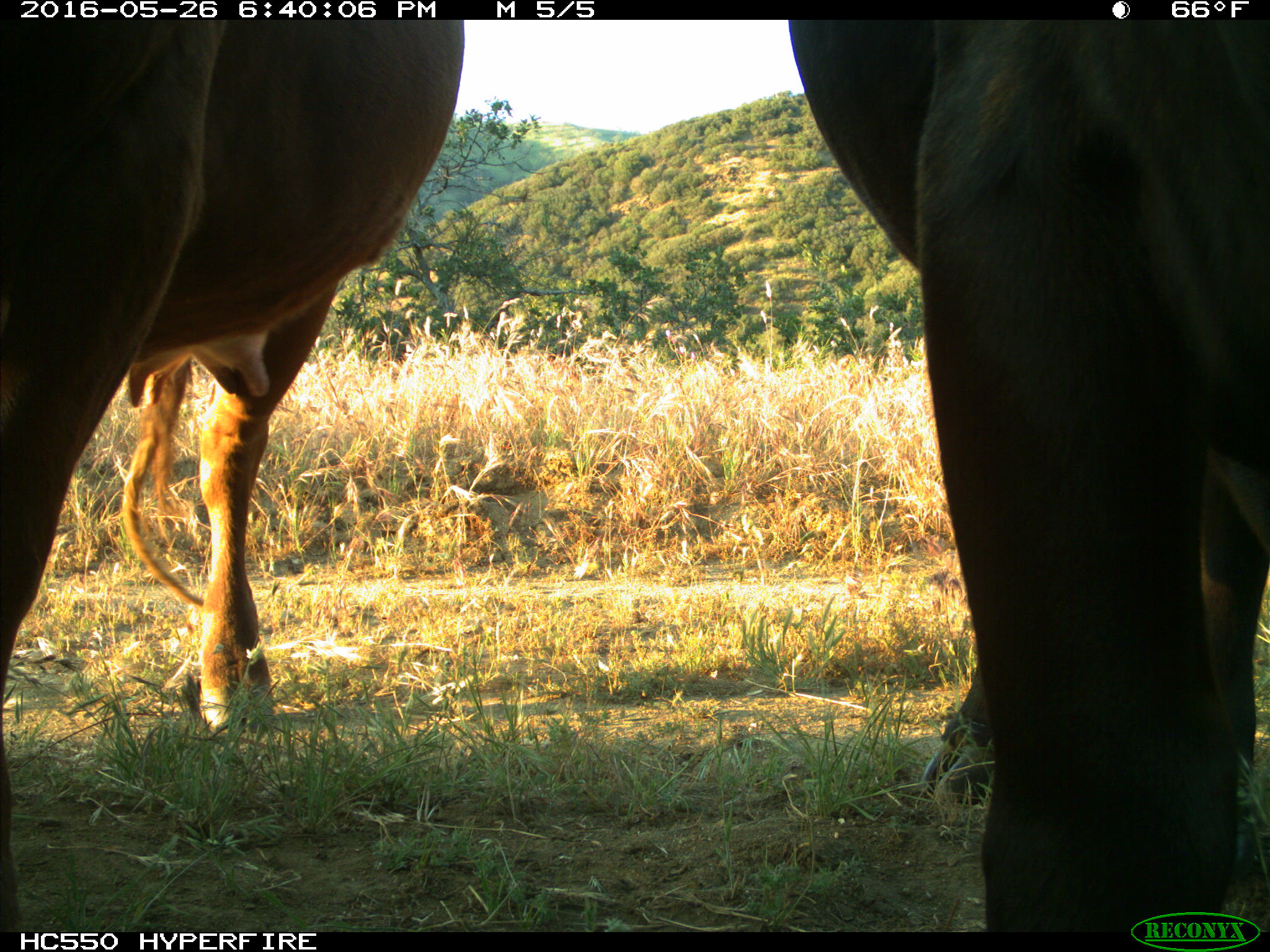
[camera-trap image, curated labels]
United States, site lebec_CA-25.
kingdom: Animalia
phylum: Chordata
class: Mammalia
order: Artiodactyla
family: Bovidae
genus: Bos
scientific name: Bos taurus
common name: domestic cow